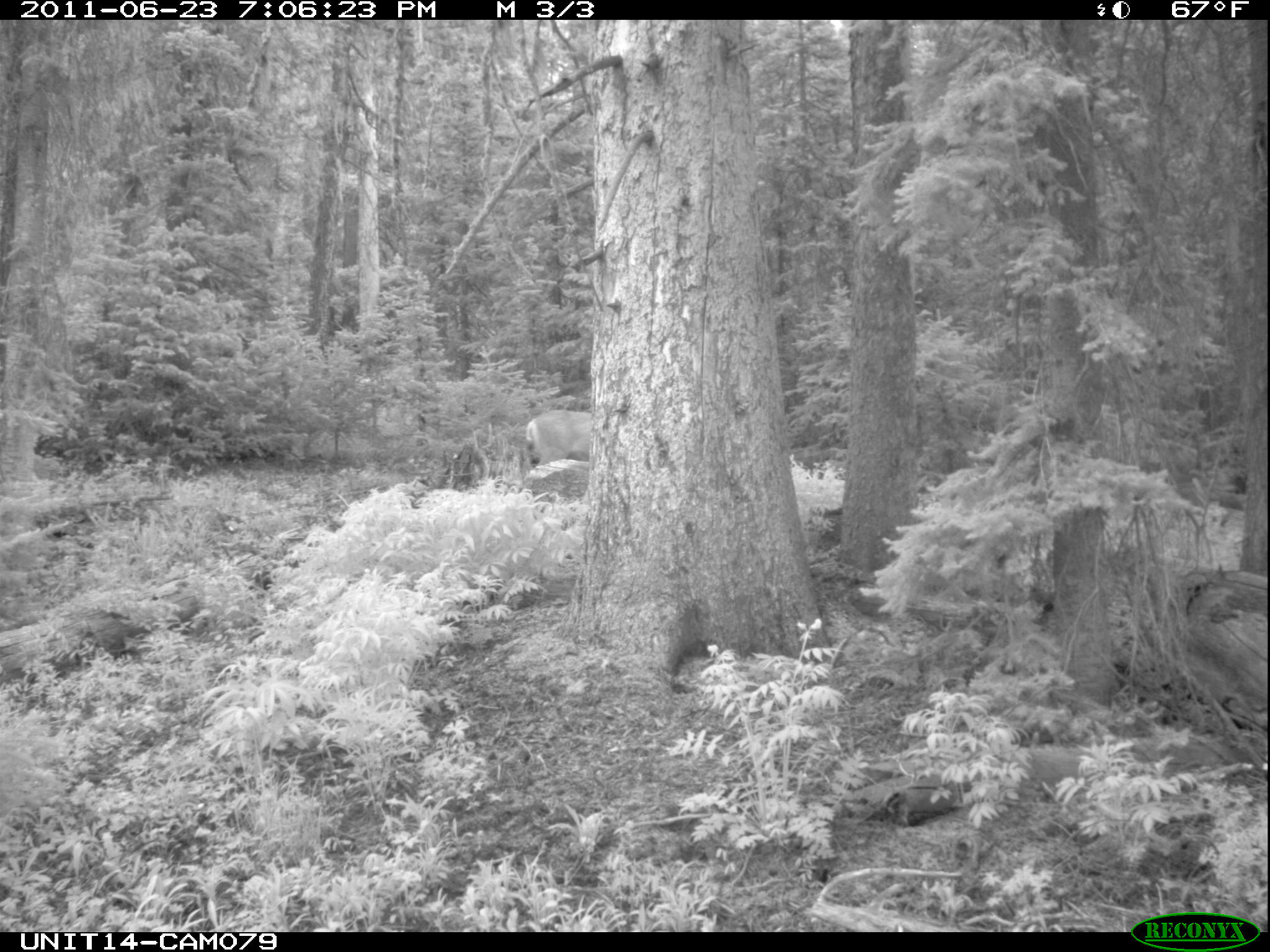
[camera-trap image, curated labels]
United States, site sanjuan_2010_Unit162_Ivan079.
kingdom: Animalia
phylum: Chordata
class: Mammalia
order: Artiodactyla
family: Cervidae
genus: Odocoileus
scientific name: Odocoileus hemionus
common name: mule deer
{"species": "Odocoileus hemionus (mule deer)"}